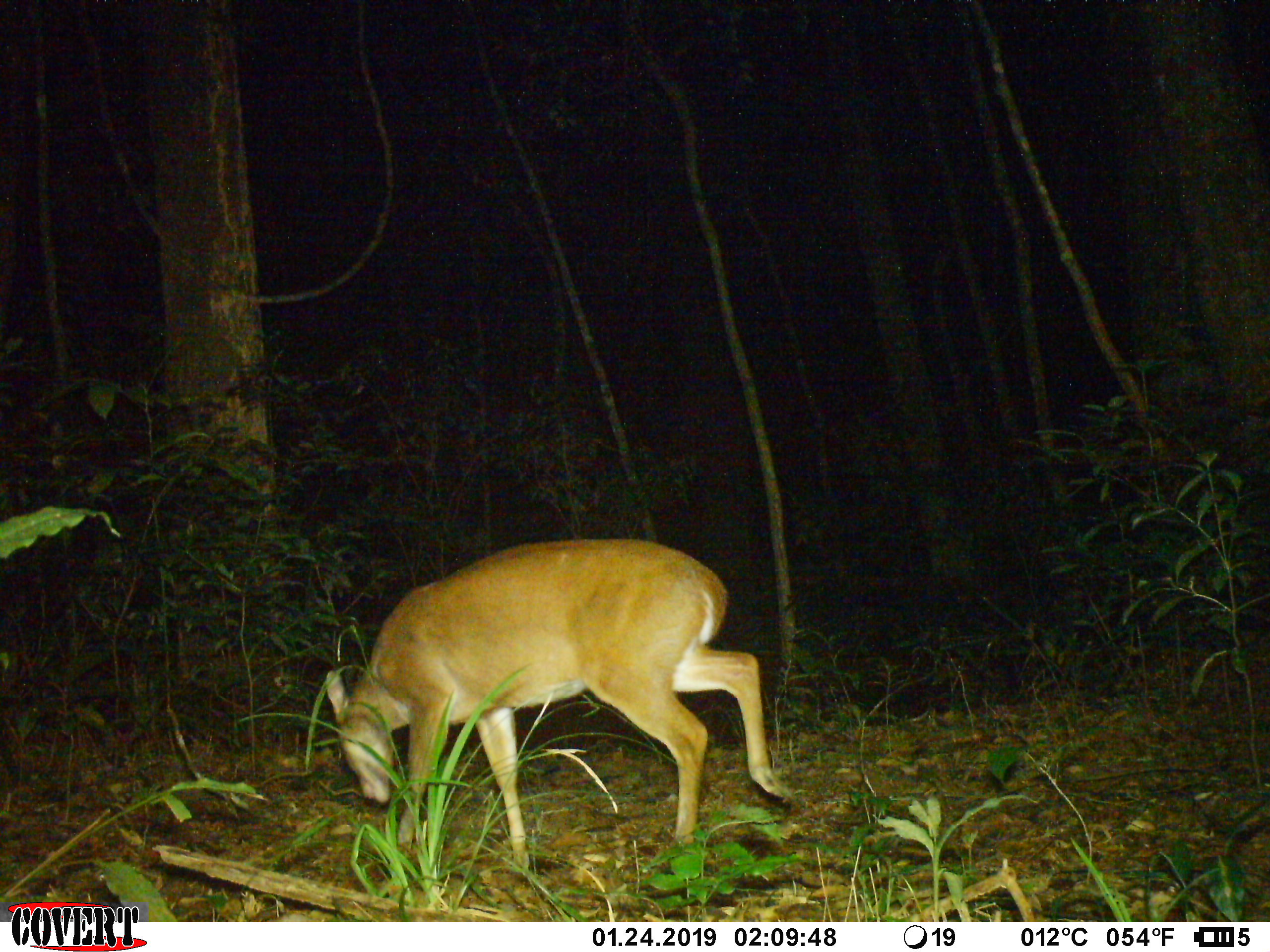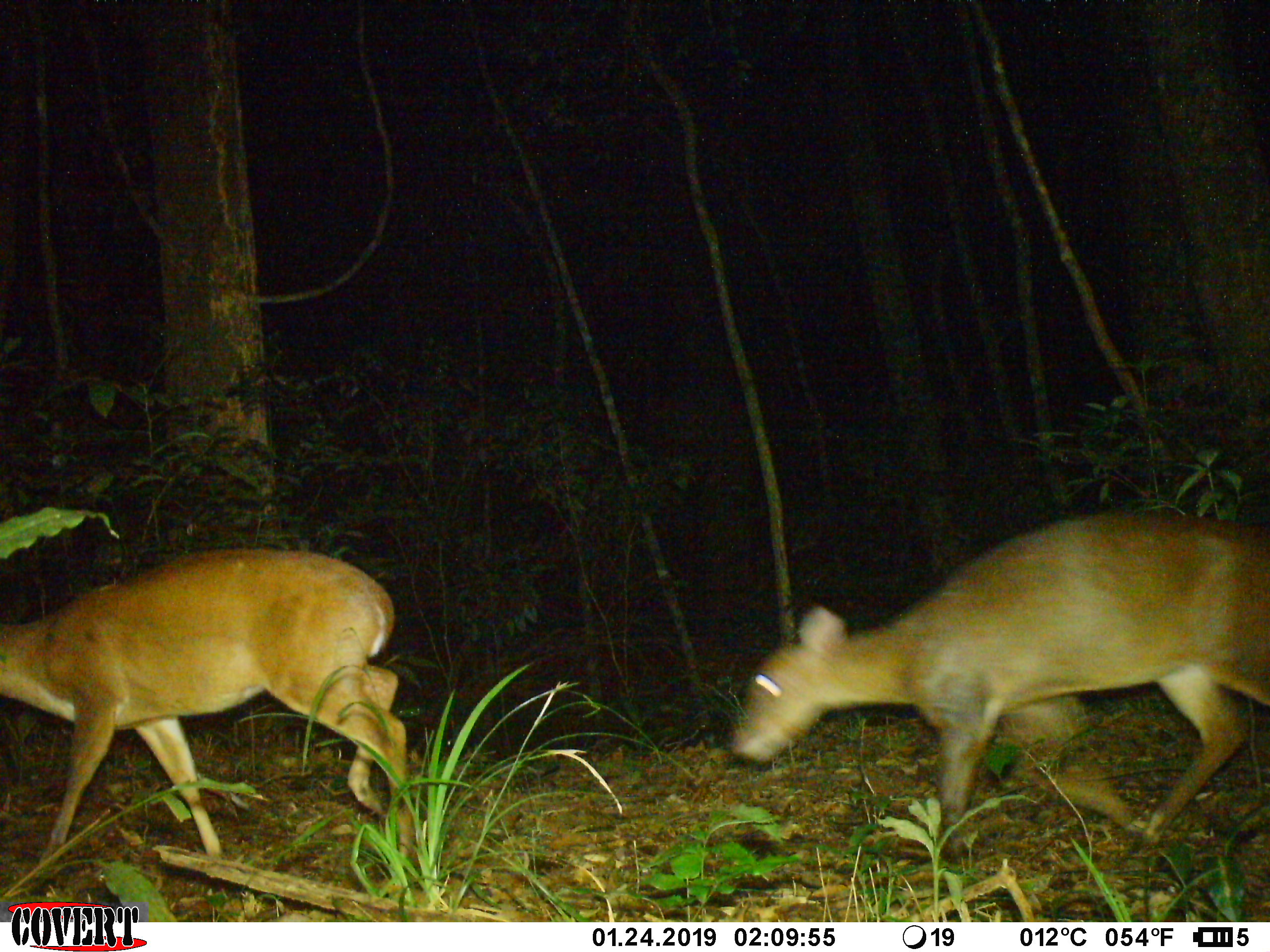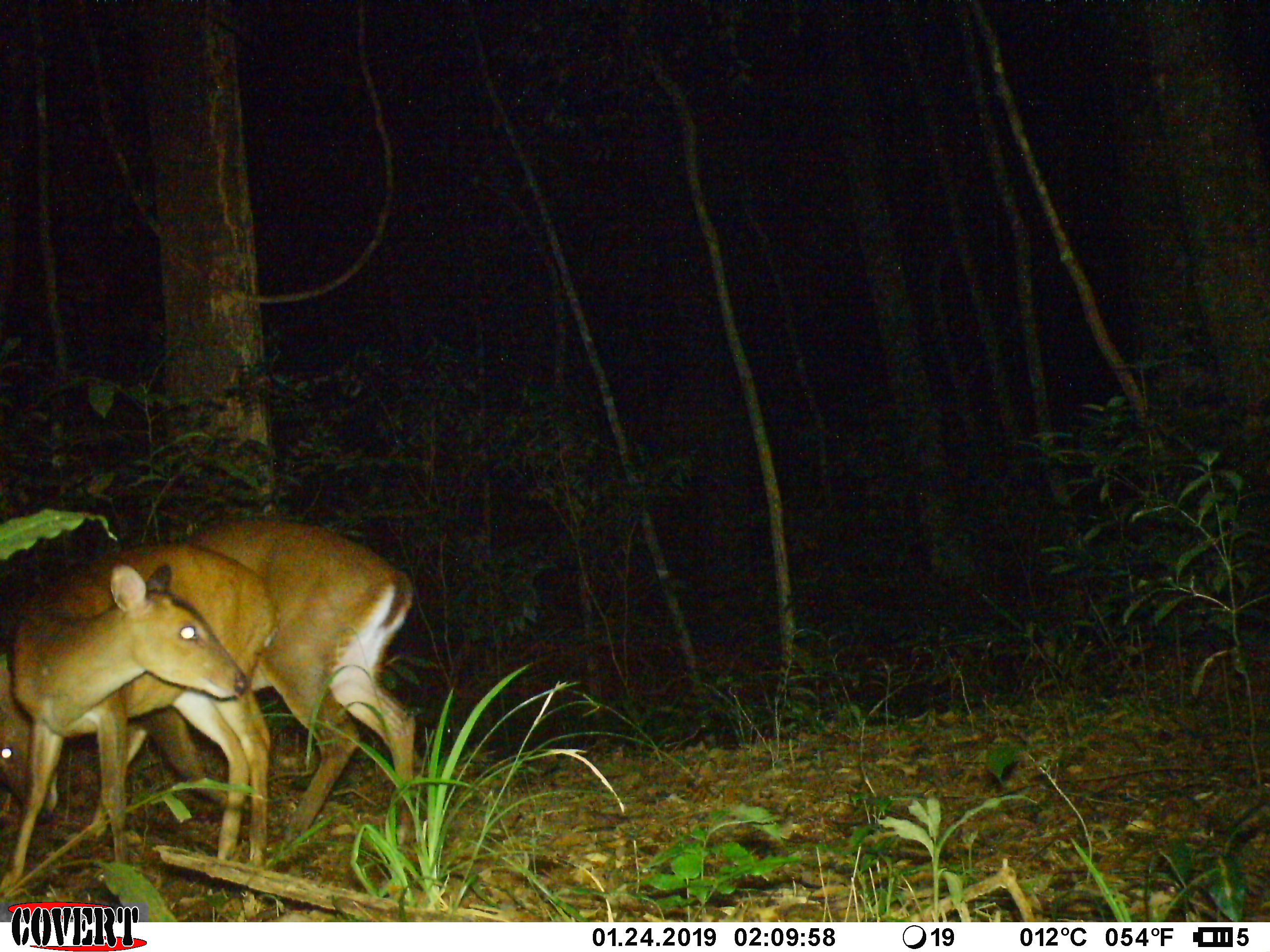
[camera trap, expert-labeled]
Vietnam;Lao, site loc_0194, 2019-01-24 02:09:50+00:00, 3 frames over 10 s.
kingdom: Animalia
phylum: Chordata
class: Mammalia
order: Artiodactyla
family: Cervidae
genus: Muntiacus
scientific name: Muntiacus vuquangensis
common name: large-antlered muntjac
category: large antlered muntjac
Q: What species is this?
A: Large antlered muntjac (large-antlered muntjac) (Muntiacus vuquangensis).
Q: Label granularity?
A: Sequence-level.